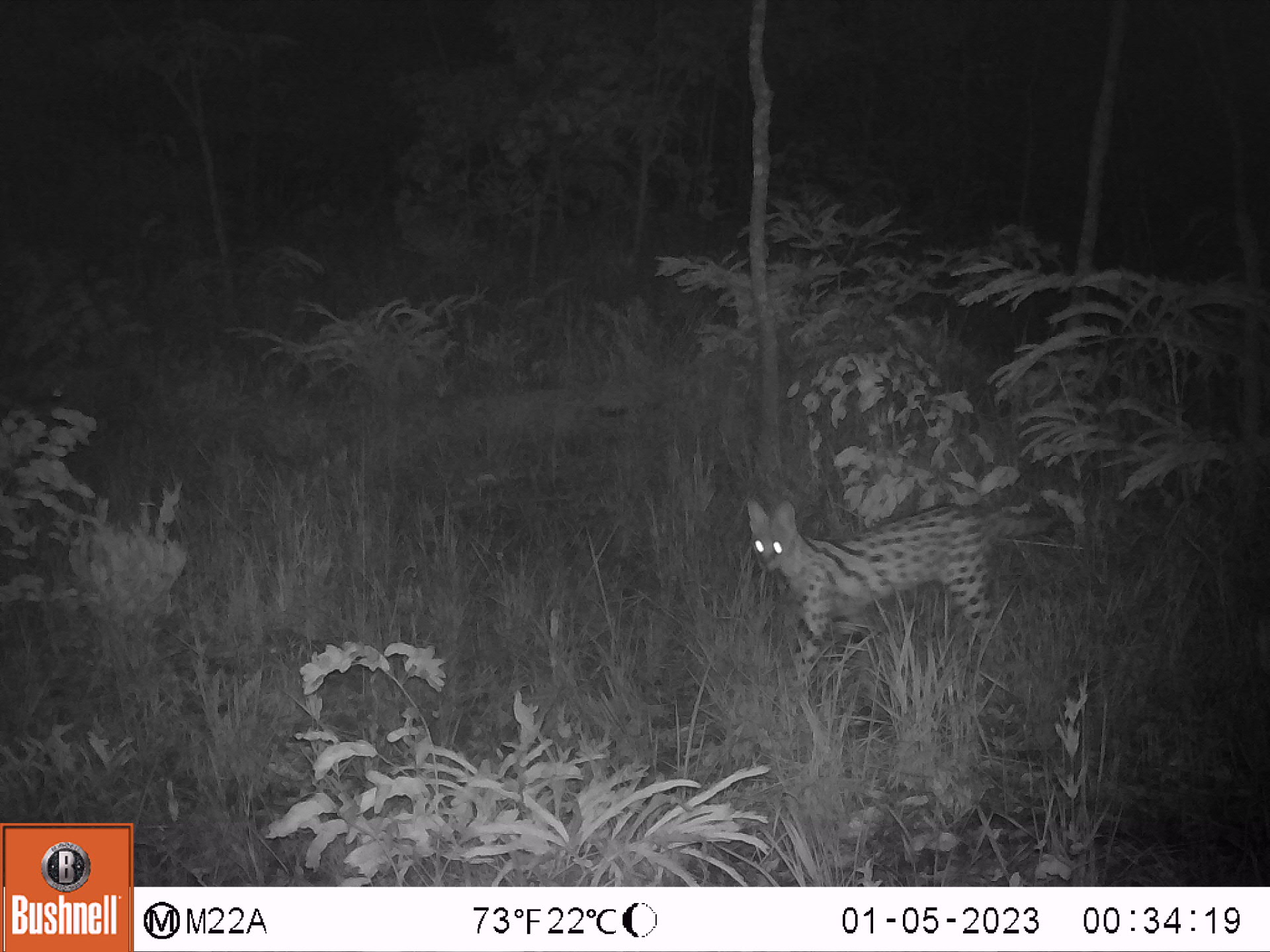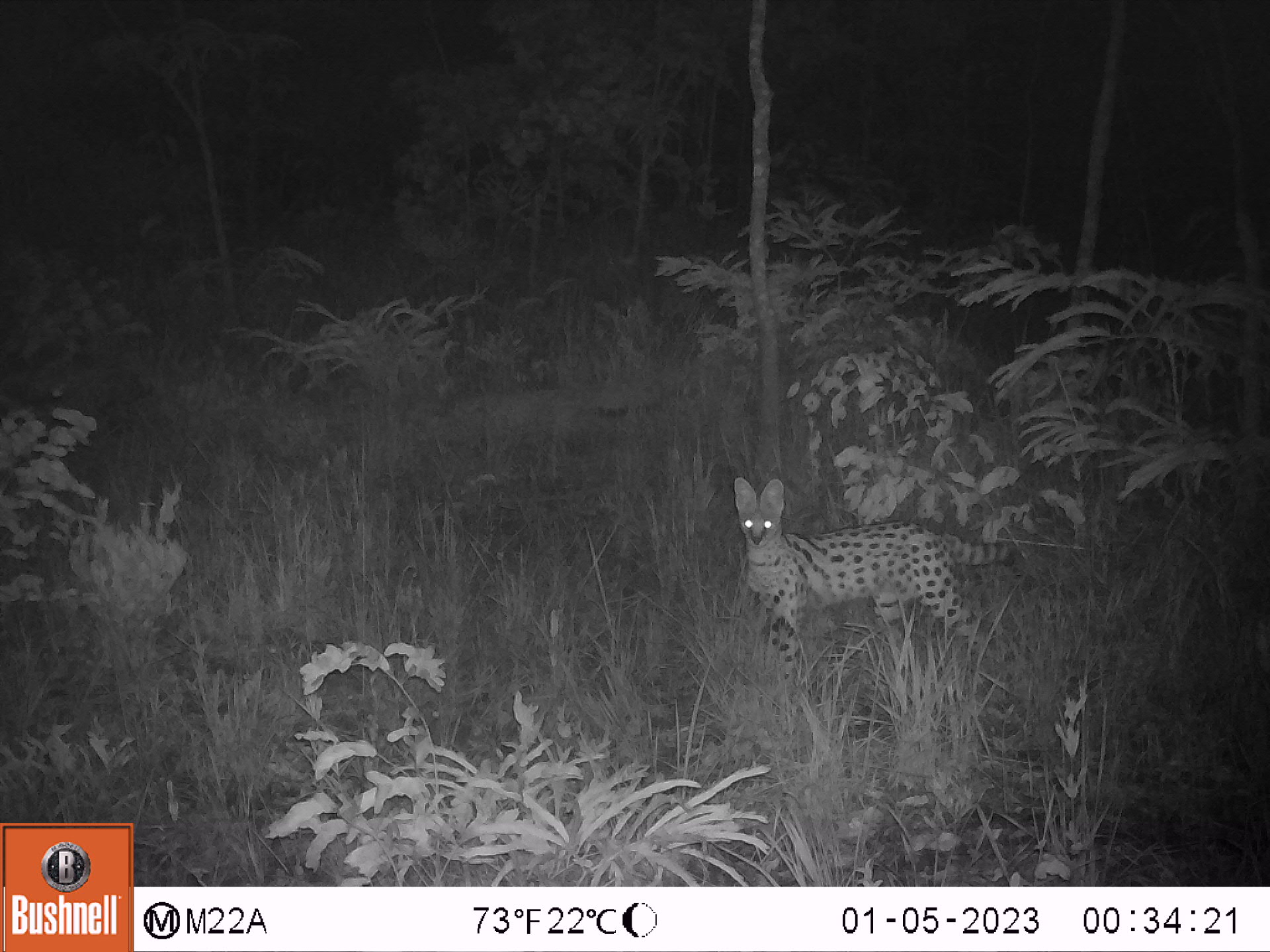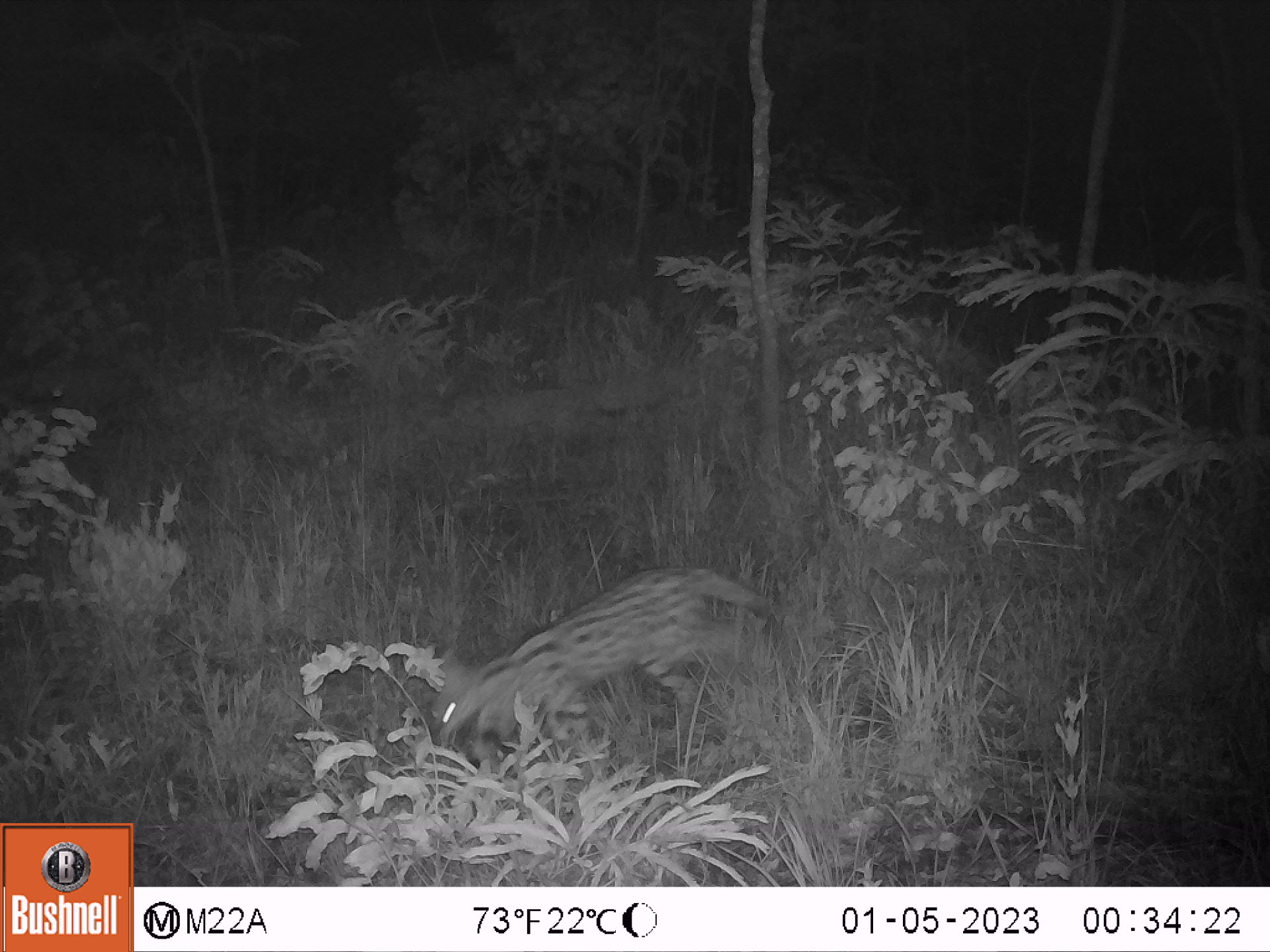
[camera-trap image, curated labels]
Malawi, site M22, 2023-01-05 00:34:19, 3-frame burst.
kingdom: Animalia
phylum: Chordata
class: Mammalia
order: Carnivora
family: Felidae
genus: Leptailurus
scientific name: Leptailurus serval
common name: serval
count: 1